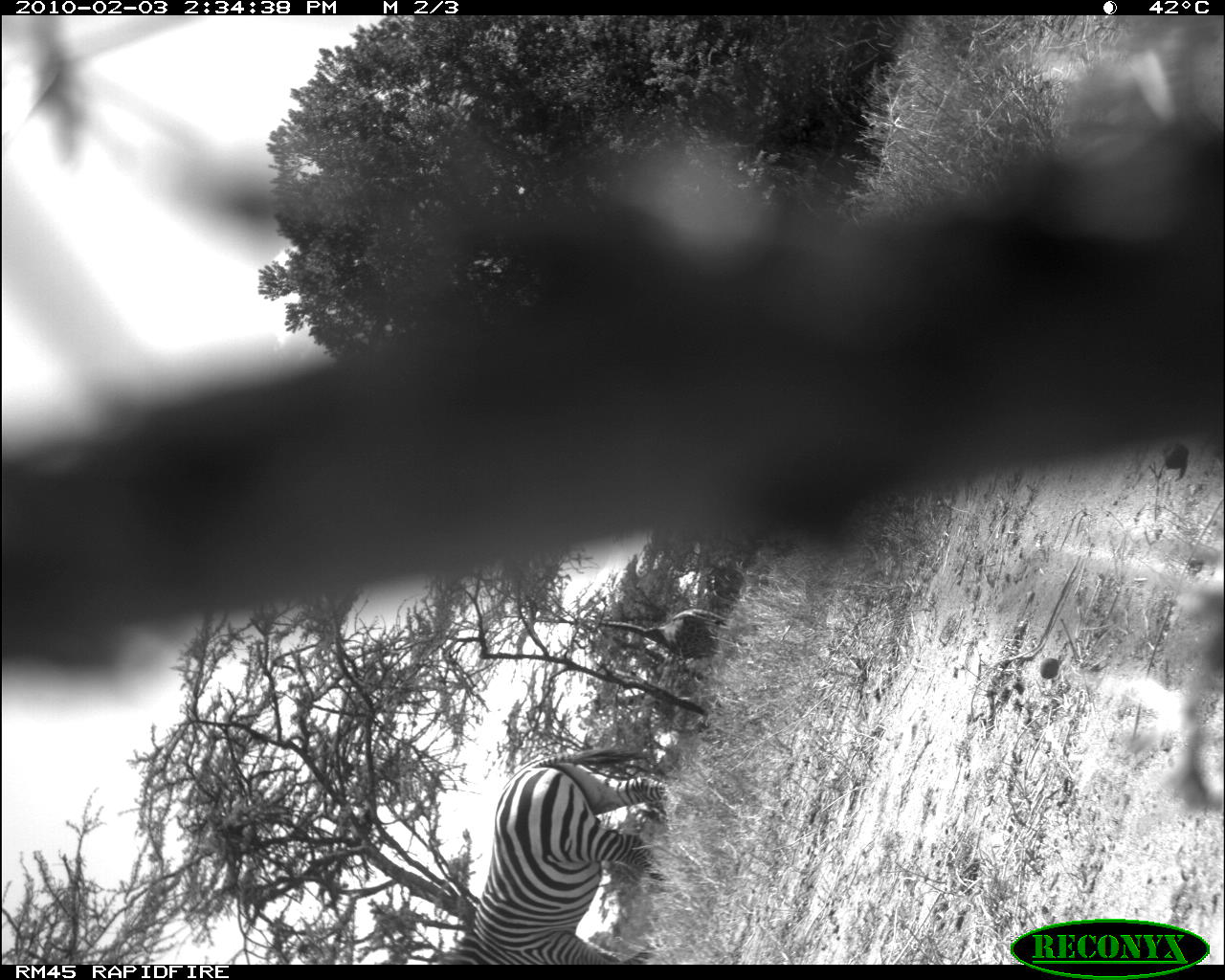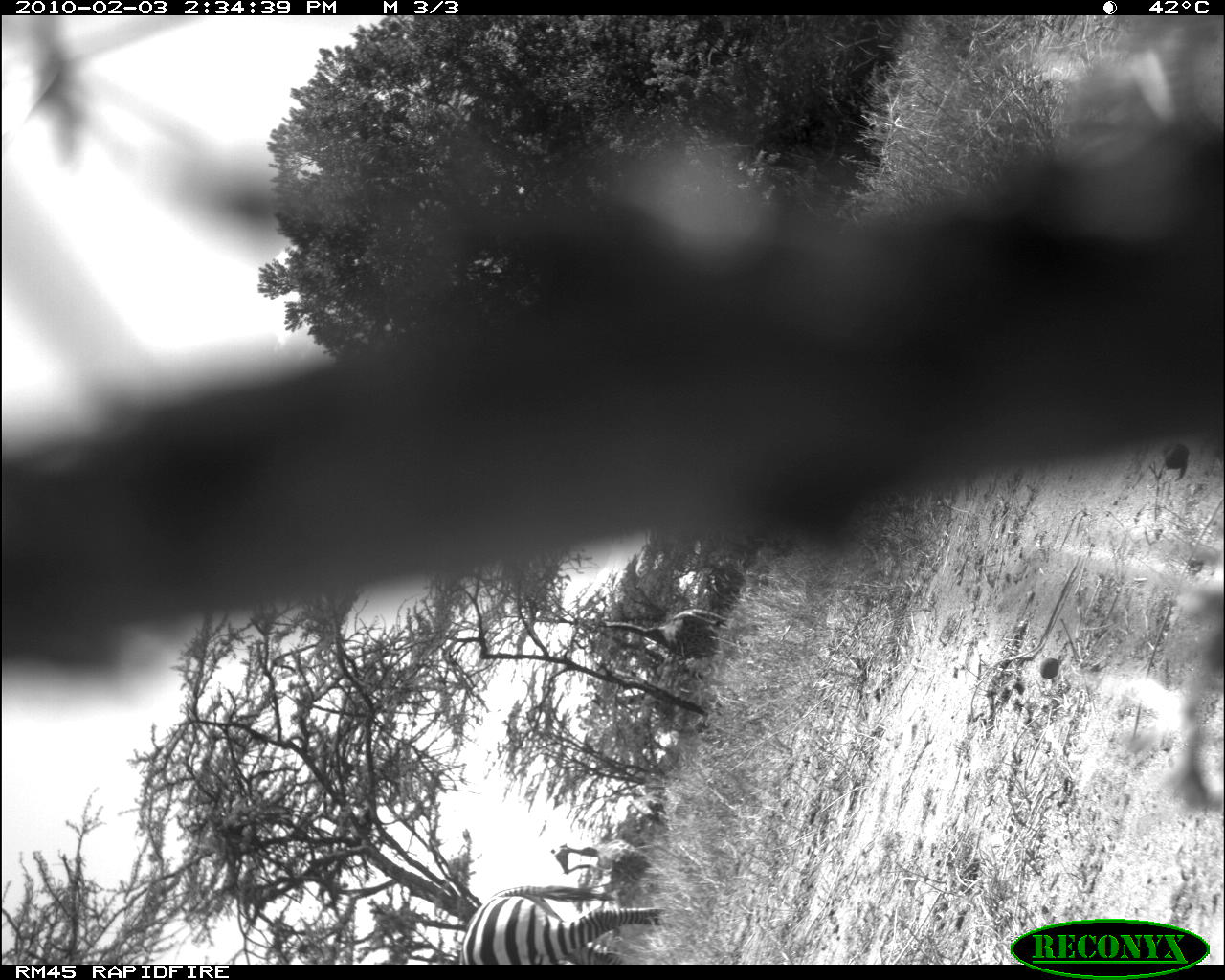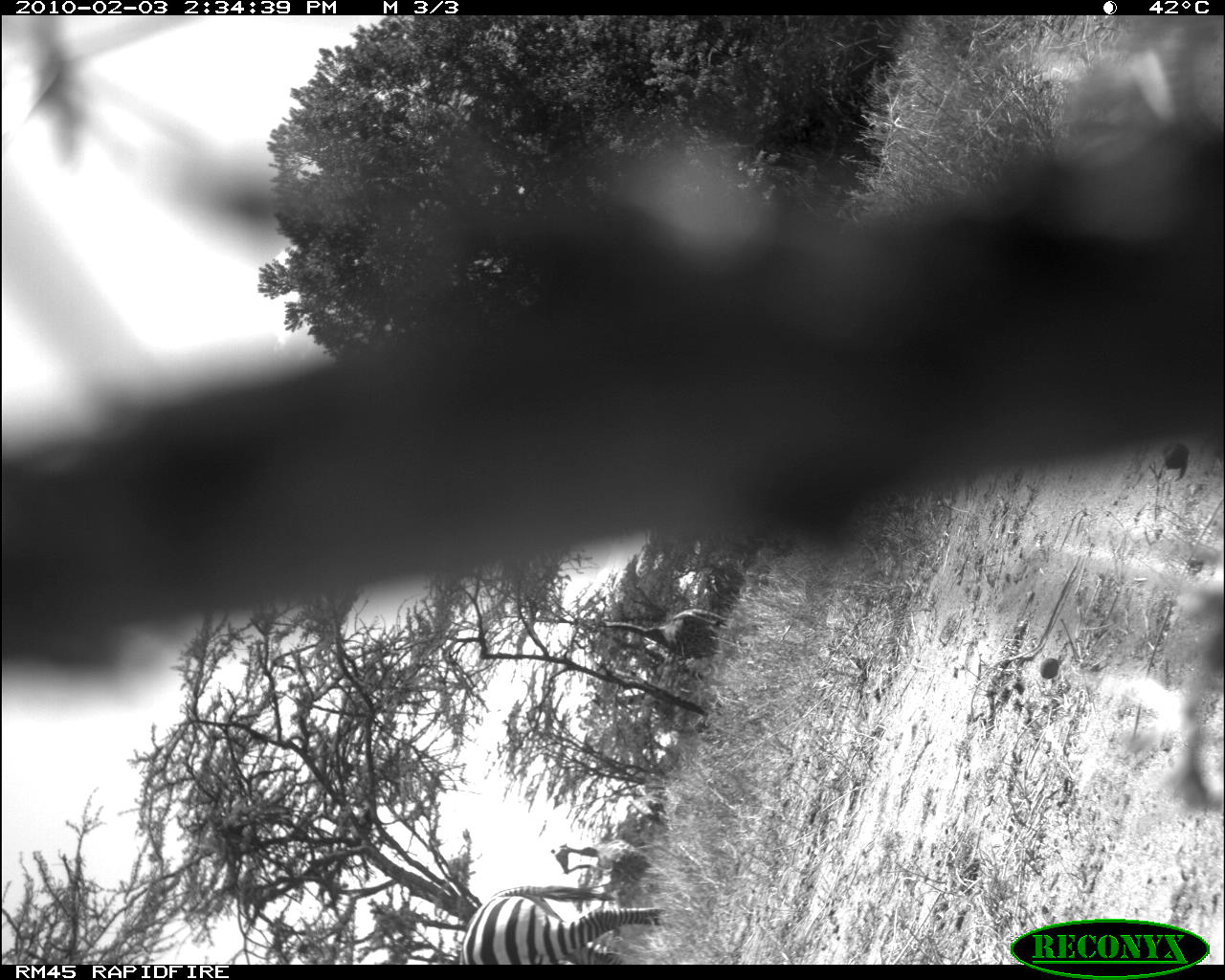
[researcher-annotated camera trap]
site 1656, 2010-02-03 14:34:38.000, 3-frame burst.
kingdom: Animalia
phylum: Chordata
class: Mammalia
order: Perissodactyla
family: Equidae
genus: Equus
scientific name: Equus quagga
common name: plains zebra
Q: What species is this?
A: Equus quagga (plains zebra).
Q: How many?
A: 1.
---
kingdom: Animalia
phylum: Chordata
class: Mammalia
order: Artiodactyla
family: Giraffidae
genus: Giraffa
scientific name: Giraffa camelopardalis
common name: giraffe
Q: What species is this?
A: Giraffa camelopardalis (giraffe).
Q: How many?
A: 3.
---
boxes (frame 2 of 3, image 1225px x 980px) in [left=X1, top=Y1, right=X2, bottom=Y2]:
giraffa camelopardalis: [left=453, top=885, right=665, bottom=964]; [left=599, top=608, right=732, bottom=659]; [left=551, top=839, right=651, bottom=881]